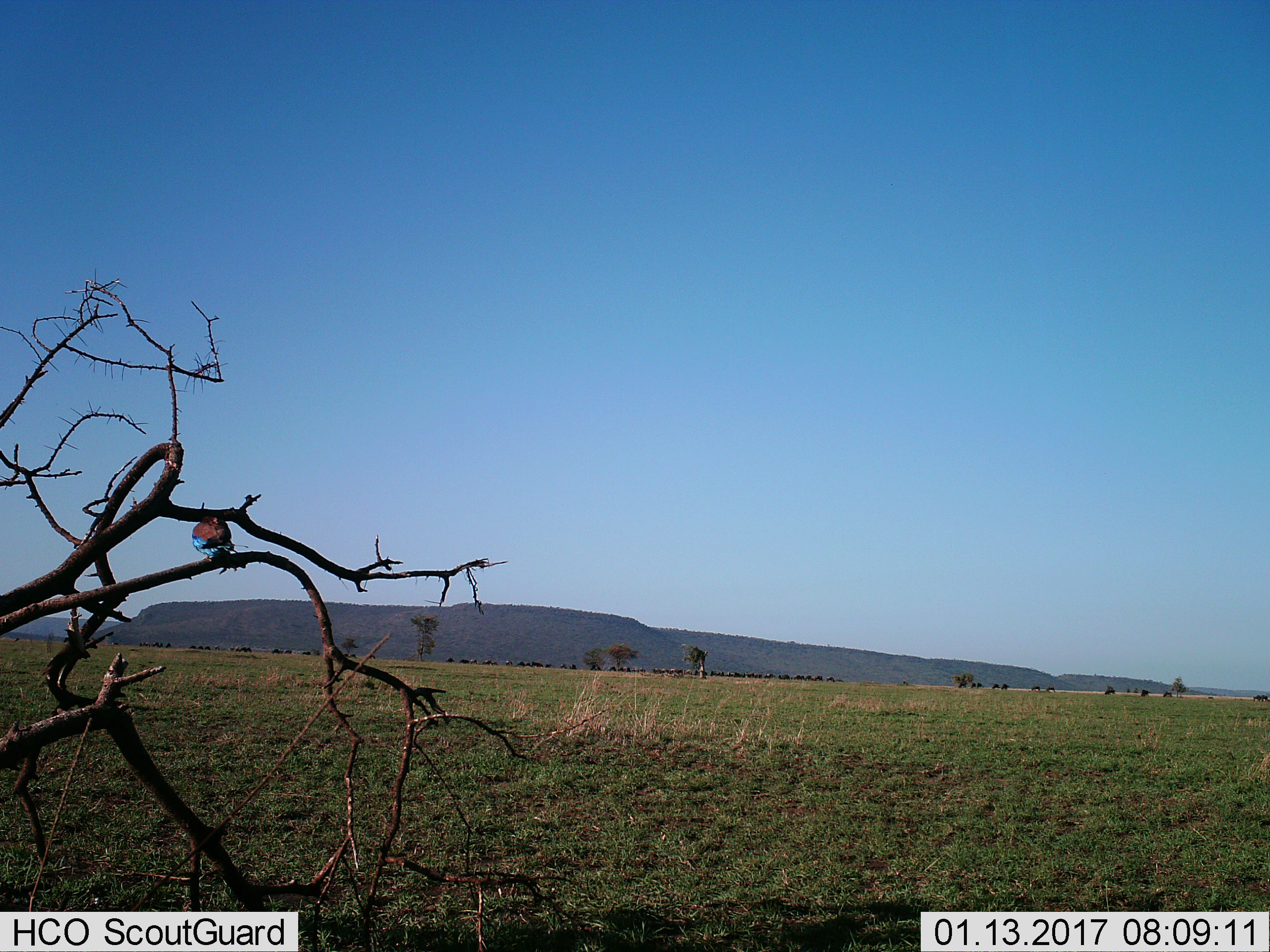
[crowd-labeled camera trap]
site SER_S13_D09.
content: unidentified animal